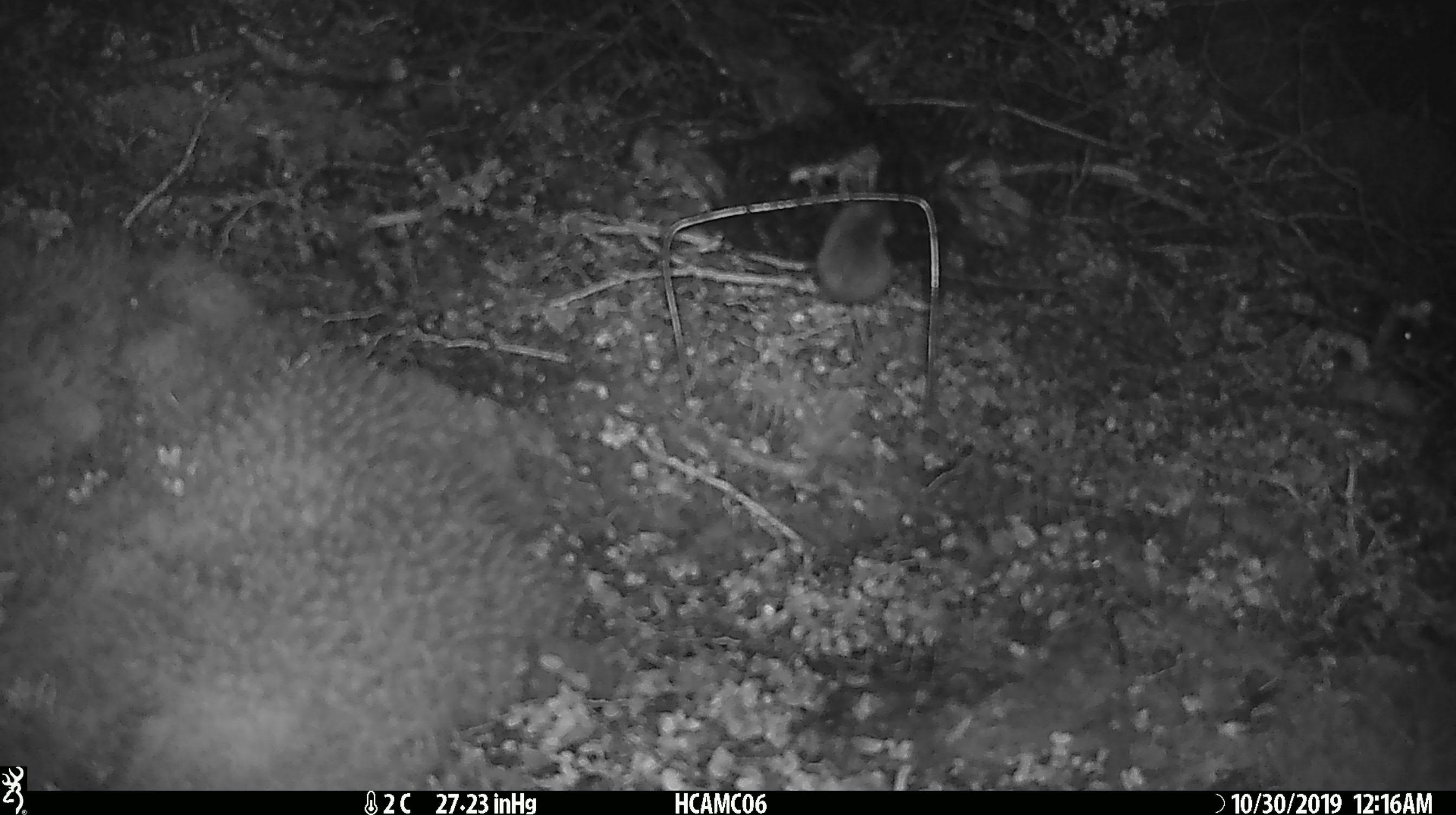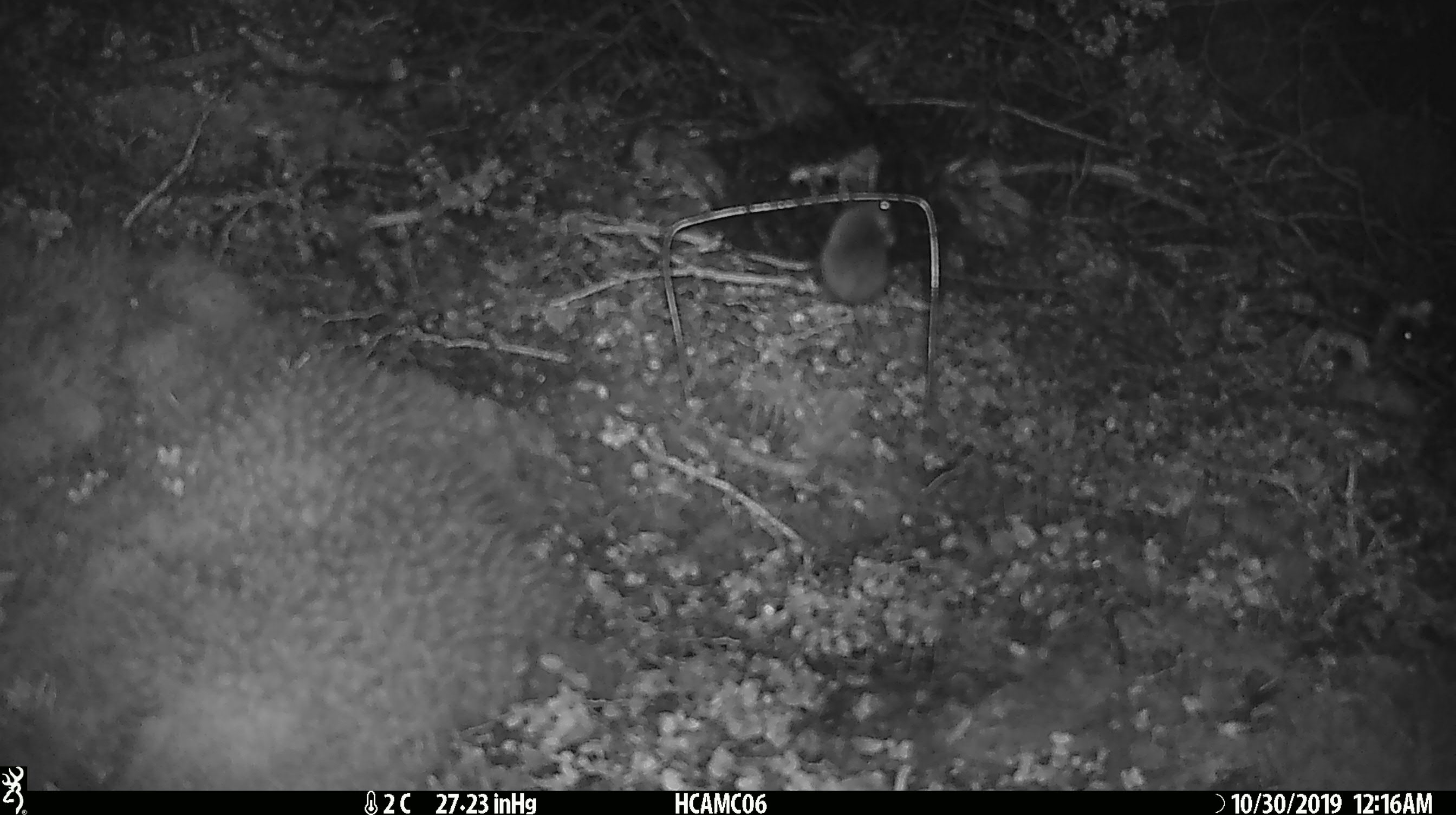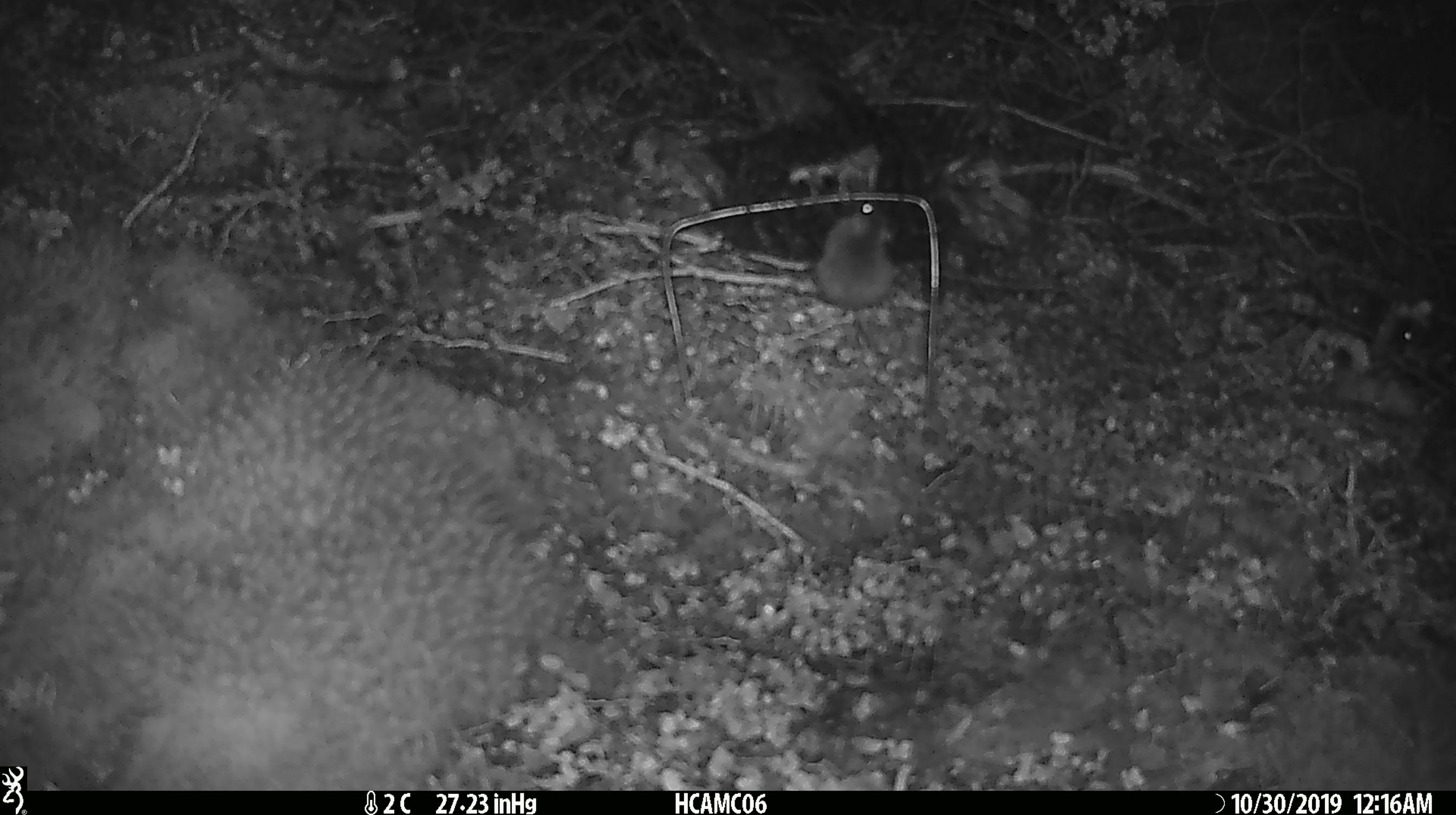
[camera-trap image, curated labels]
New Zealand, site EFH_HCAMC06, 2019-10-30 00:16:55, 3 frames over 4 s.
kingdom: Animalia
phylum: Chordata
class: Mammalia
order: Rodentia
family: Muridae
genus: Mus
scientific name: Mus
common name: mouse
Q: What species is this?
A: Mouse (Mus).